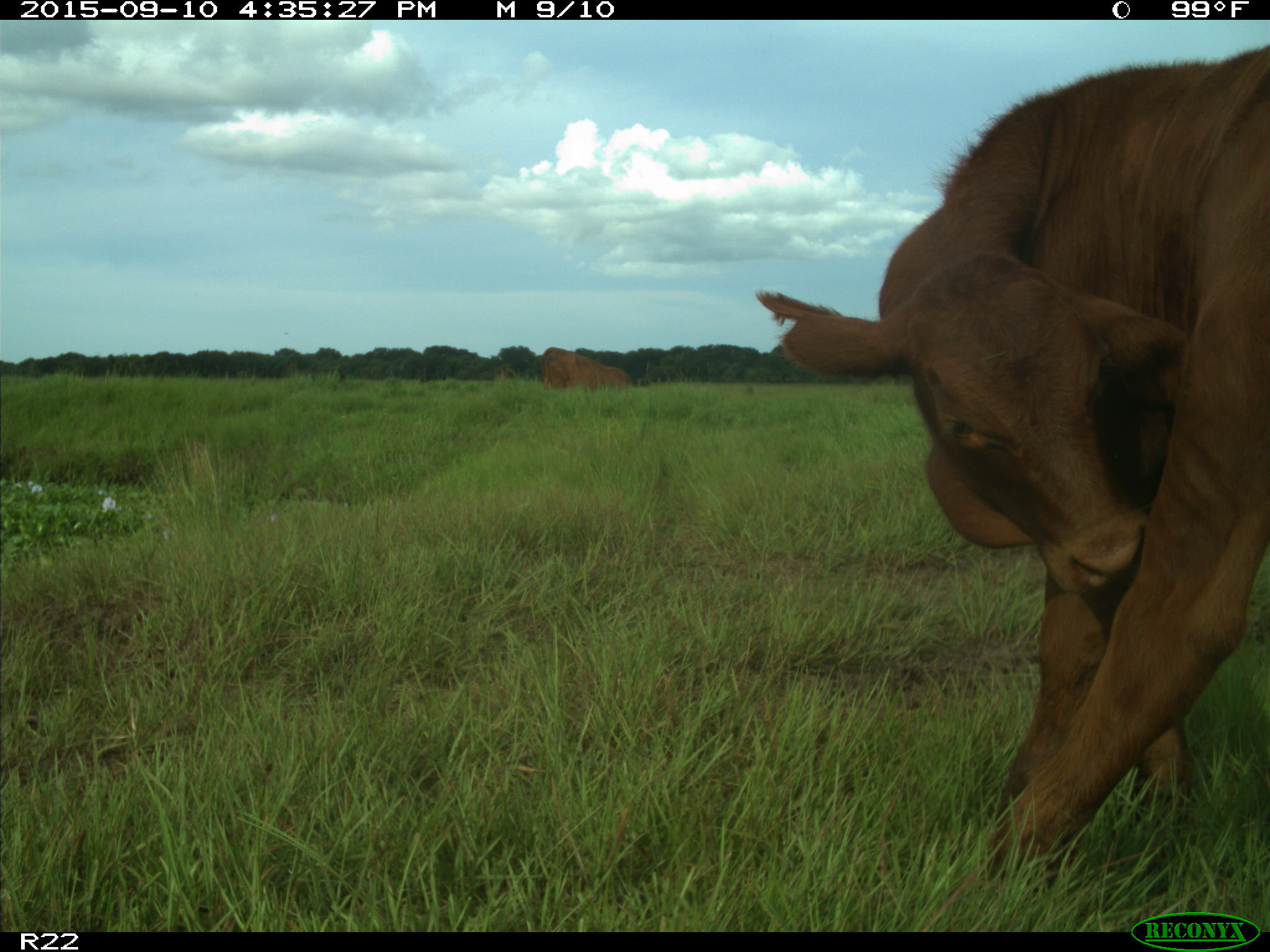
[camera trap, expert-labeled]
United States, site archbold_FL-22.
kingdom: Animalia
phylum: Chordata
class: Mammalia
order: Artiodactyla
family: Bovidae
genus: Bos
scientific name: Bos taurus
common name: domestic cow